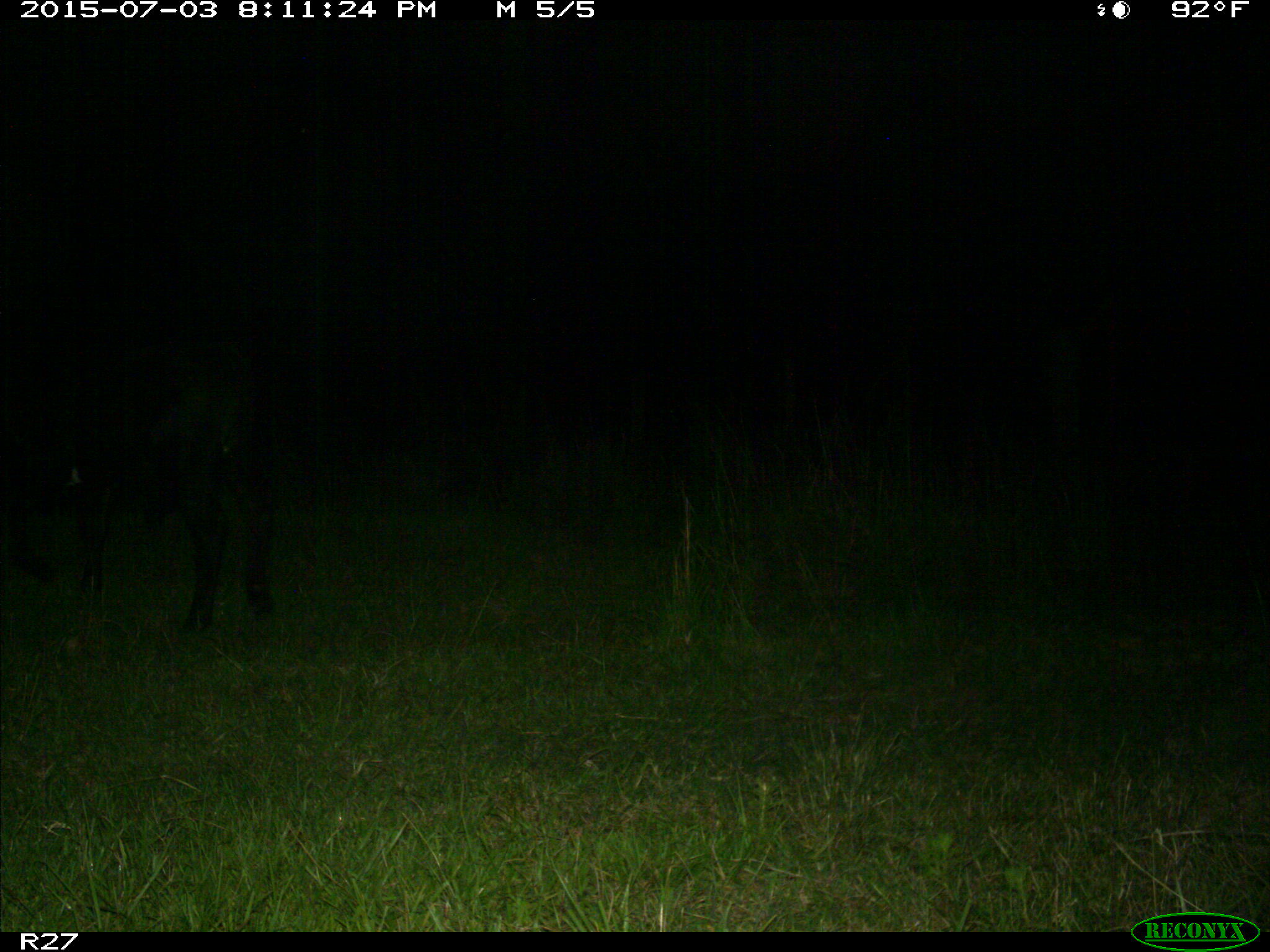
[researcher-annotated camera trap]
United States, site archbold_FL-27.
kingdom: Animalia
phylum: Chordata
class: Mammalia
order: Artiodactyla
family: Bovidae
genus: Bos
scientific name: Bos taurus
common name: domestic cow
Bos taurus (domestic cow).